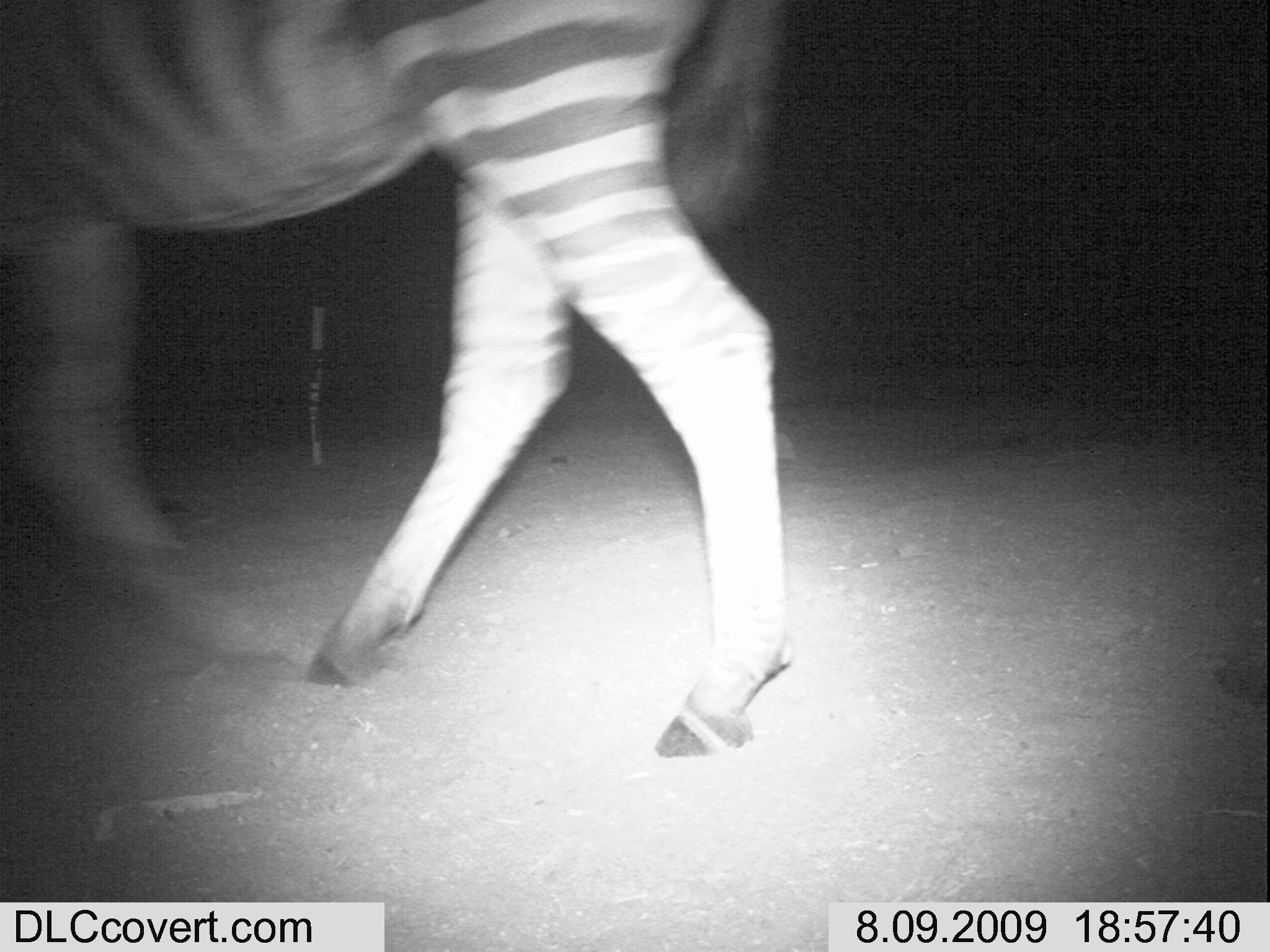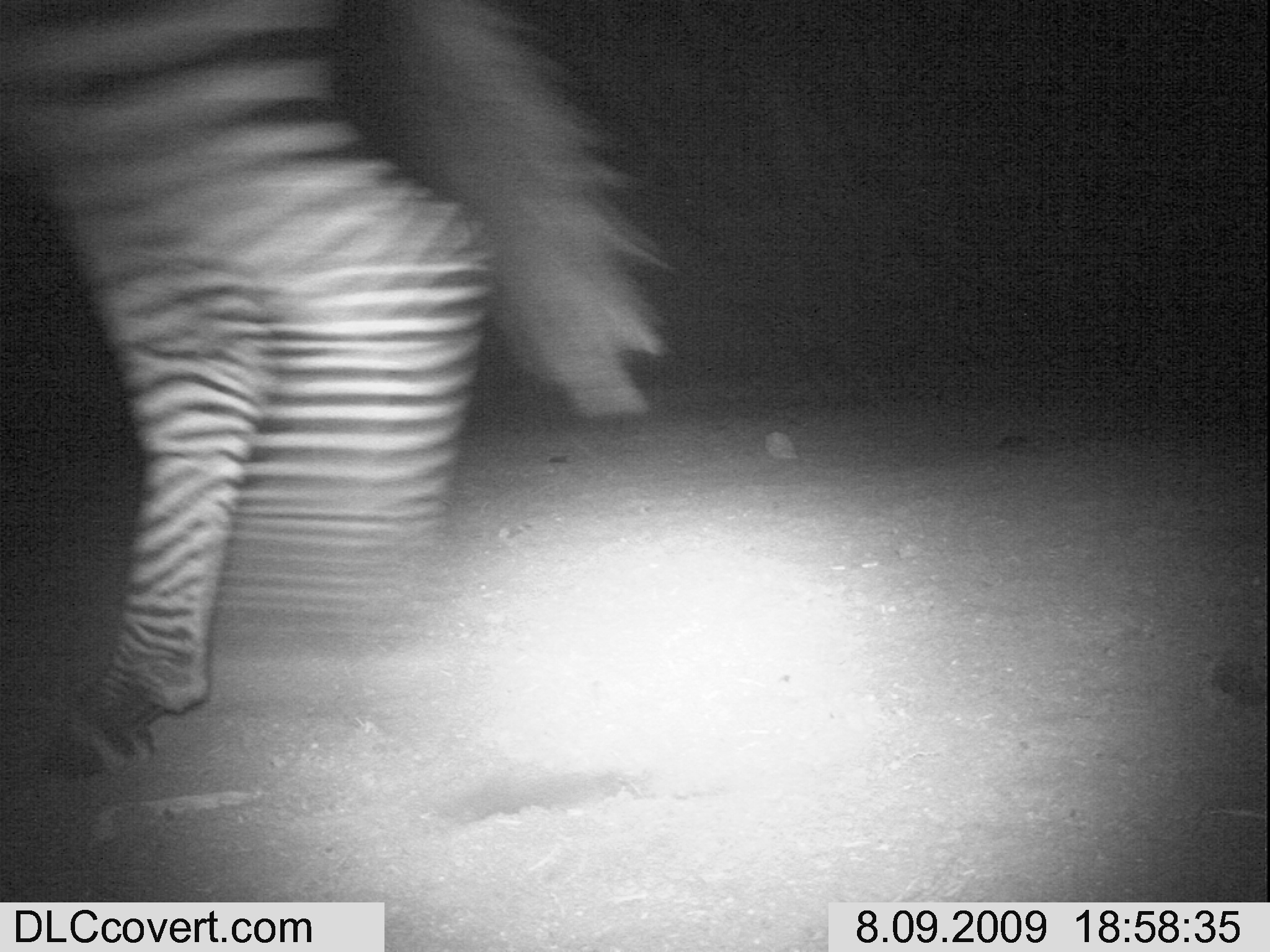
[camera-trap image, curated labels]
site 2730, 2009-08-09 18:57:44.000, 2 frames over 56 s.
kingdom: Animalia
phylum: Chordata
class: Mammalia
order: Perissodactyla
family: Equidae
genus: Equus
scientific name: Equus quagga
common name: plains zebra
Equus quagga (plains zebra), count 1.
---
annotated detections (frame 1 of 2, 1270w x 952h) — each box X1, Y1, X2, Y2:
equus quagga: 0, 0, 795, 767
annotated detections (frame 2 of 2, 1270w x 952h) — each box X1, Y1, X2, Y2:
equus quagga: 0, 0, 683, 779